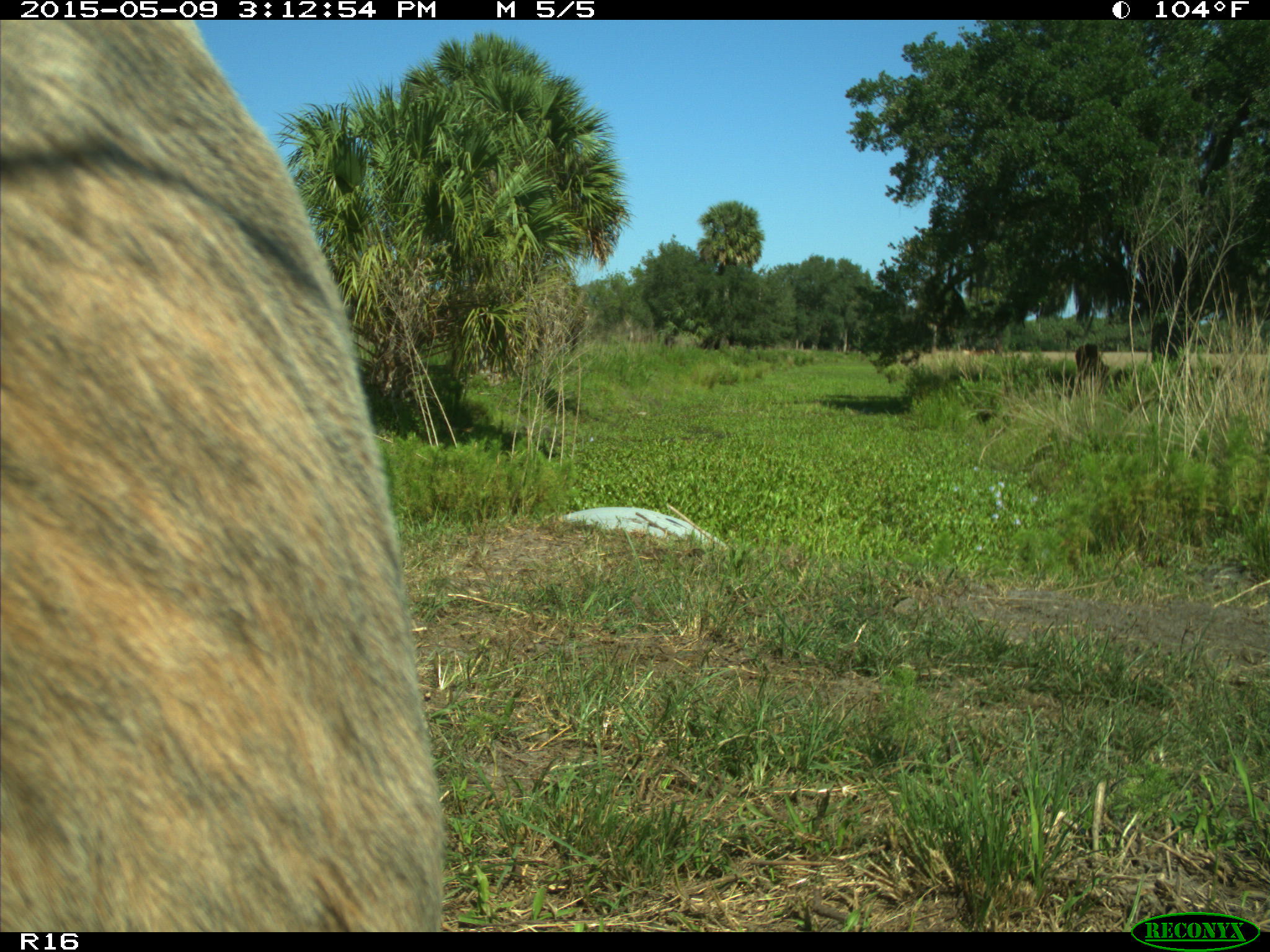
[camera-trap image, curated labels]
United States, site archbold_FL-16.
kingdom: Animalia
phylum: Chordata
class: Mammalia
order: Artiodactyla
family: Bovidae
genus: Bos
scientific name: Bos taurus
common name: domestic cow